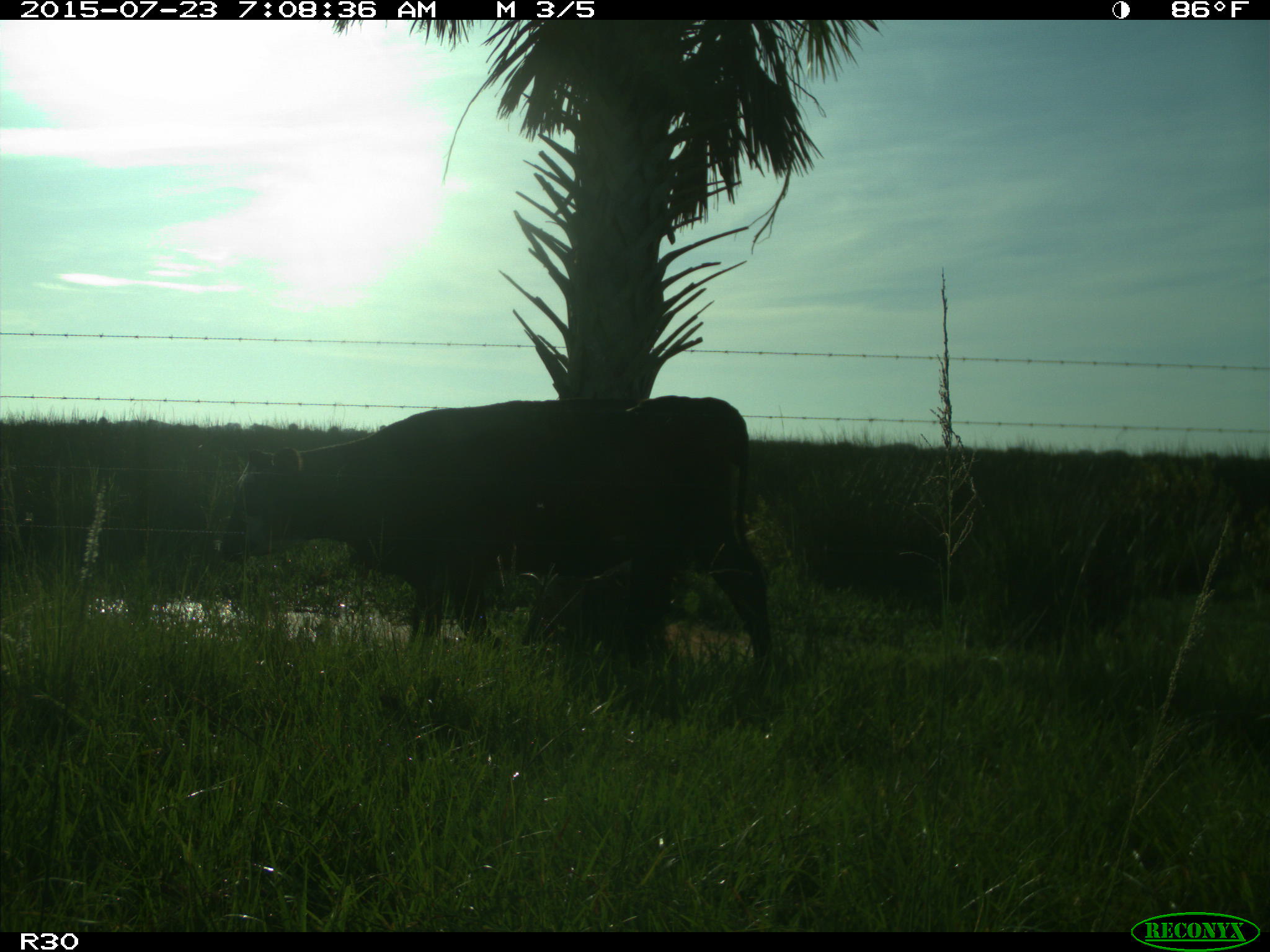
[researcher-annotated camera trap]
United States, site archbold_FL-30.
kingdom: Animalia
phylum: Chordata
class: Mammalia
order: Artiodactyla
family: Bovidae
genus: Bos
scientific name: Bos taurus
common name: domestic cow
Bos taurus (domestic cow).